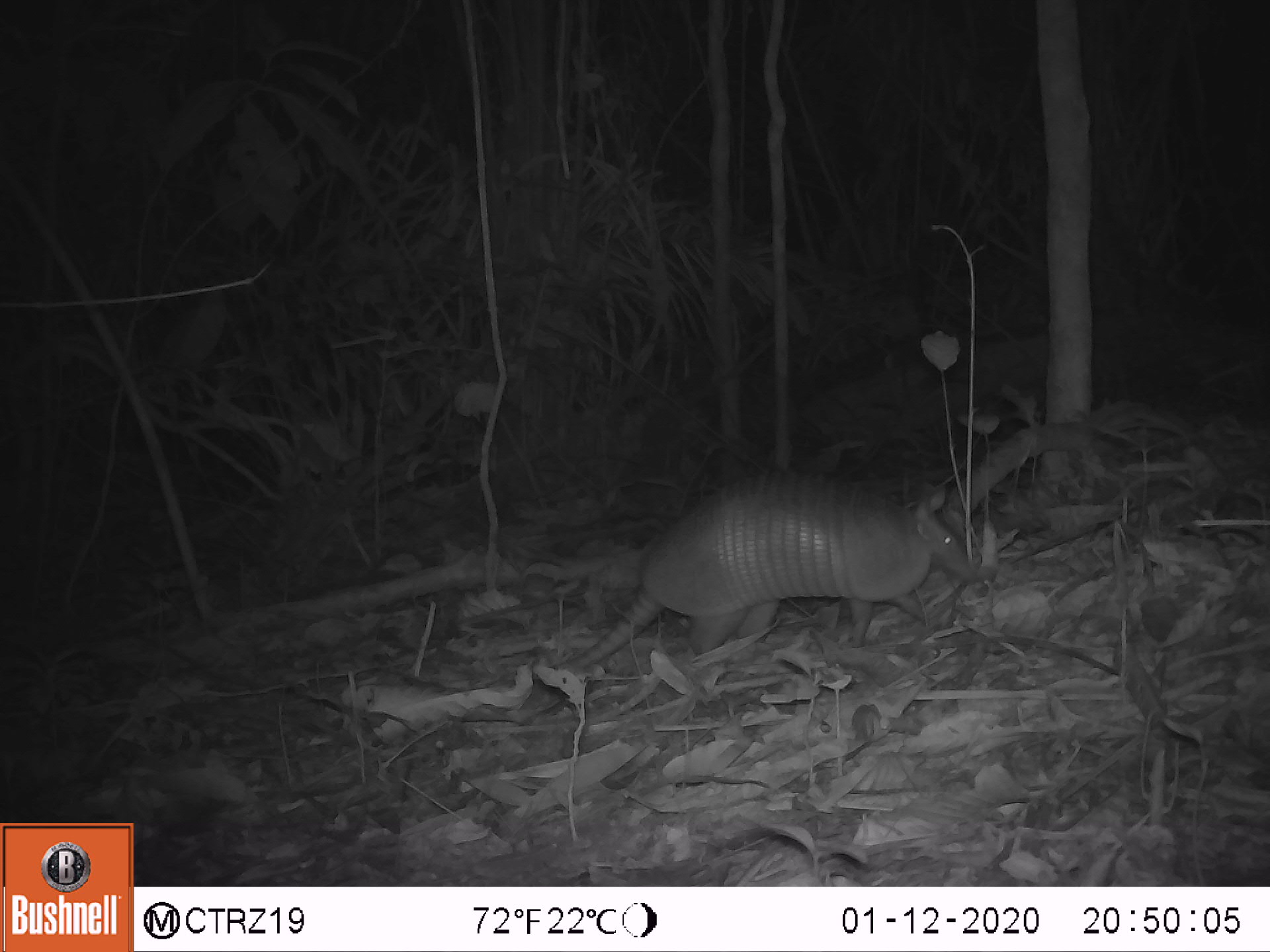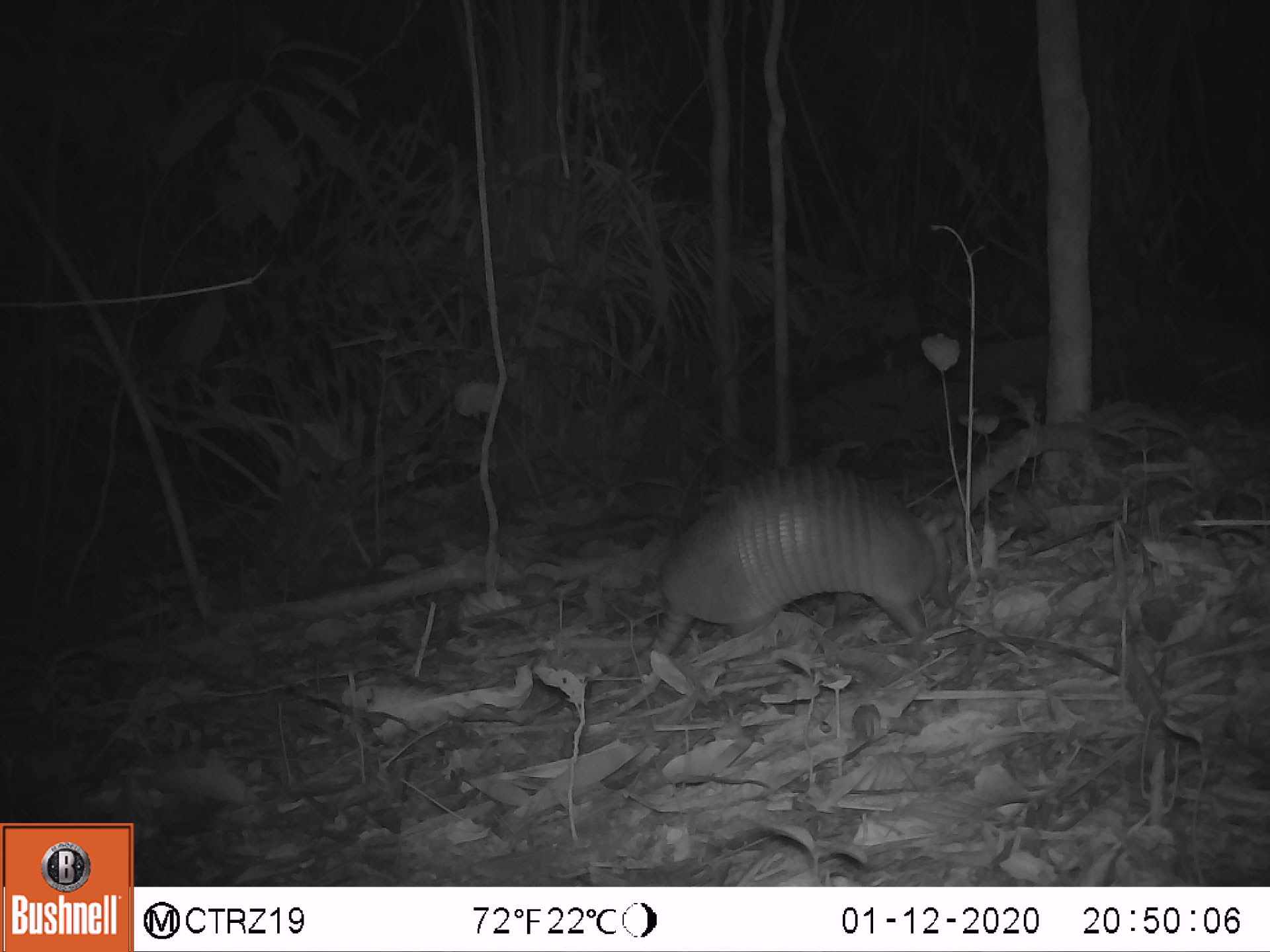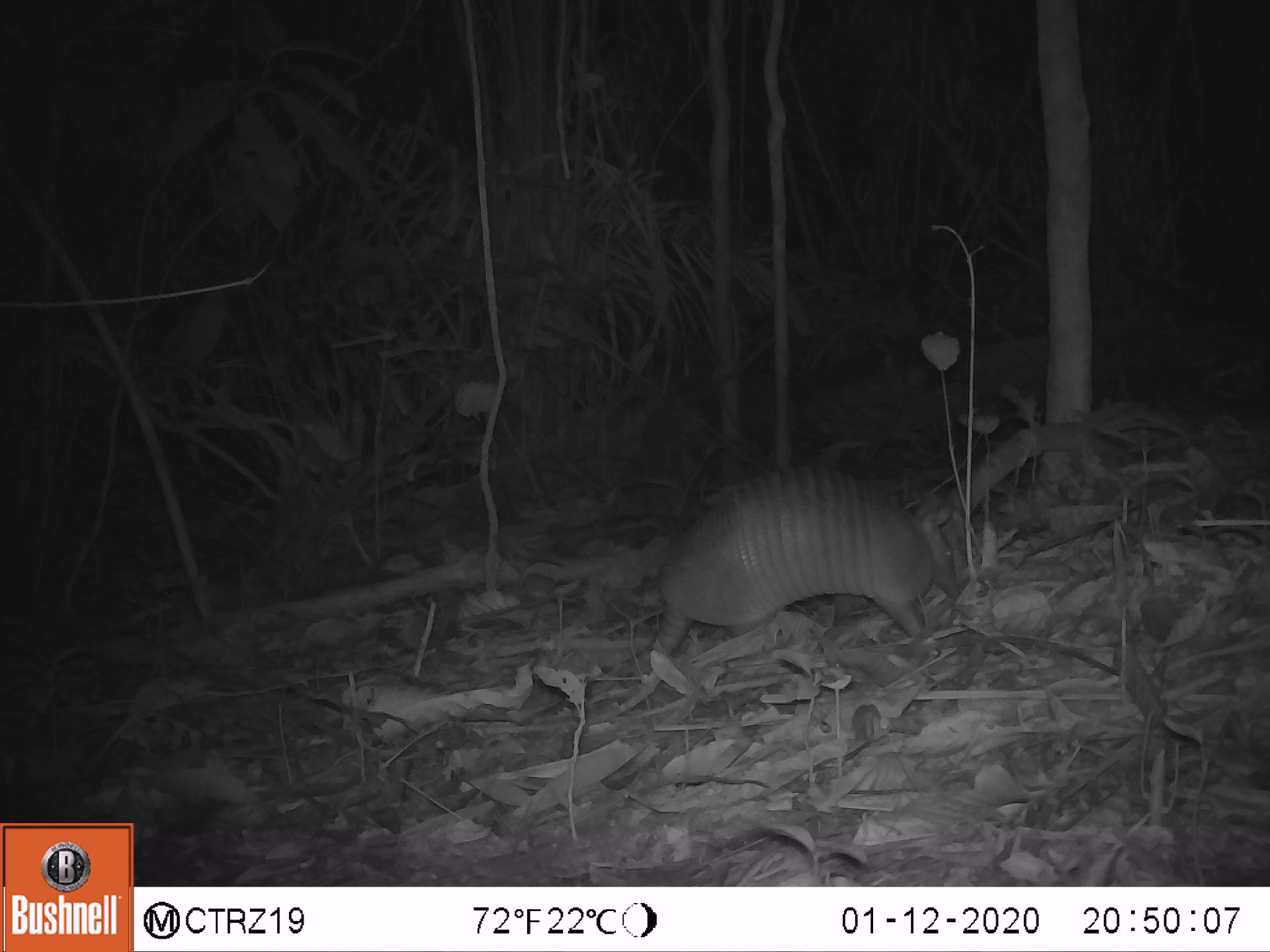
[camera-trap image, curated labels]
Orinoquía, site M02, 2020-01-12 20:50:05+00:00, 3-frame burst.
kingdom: Animalia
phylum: Chordata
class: Mammalia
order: Cingulata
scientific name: Cingulata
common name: armadillo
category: unknown armadillo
Unknown armadillo (armadillo) (Cingulata).